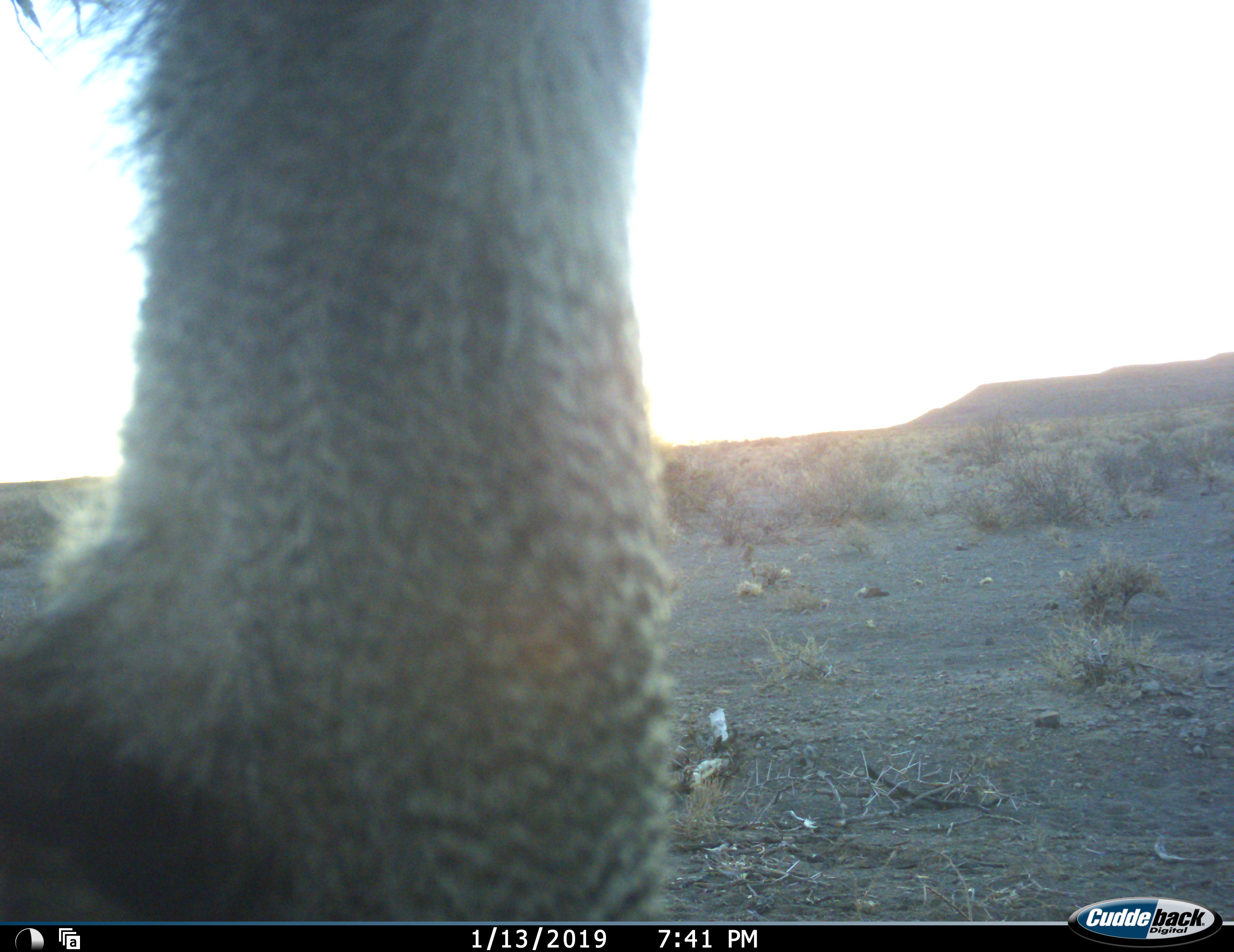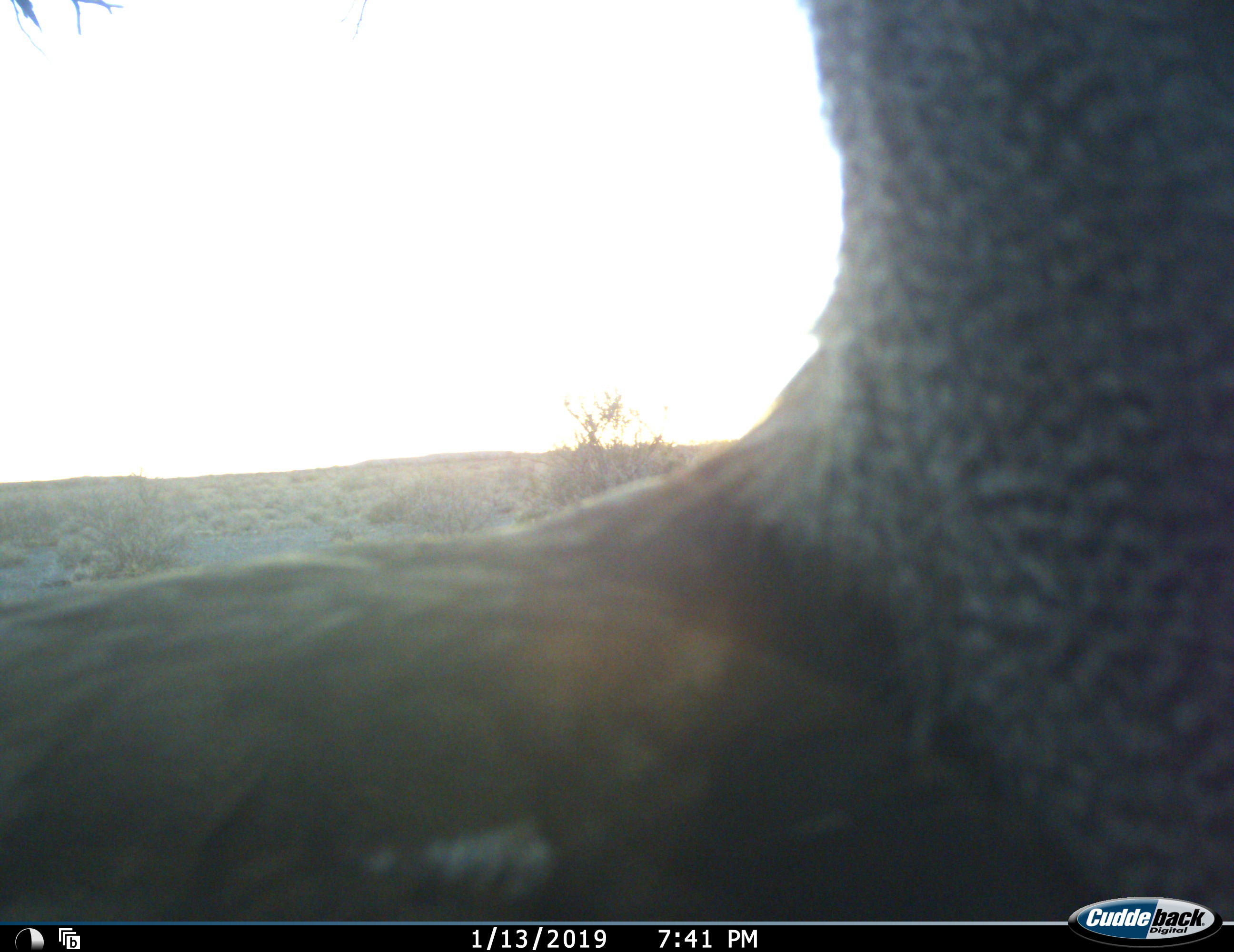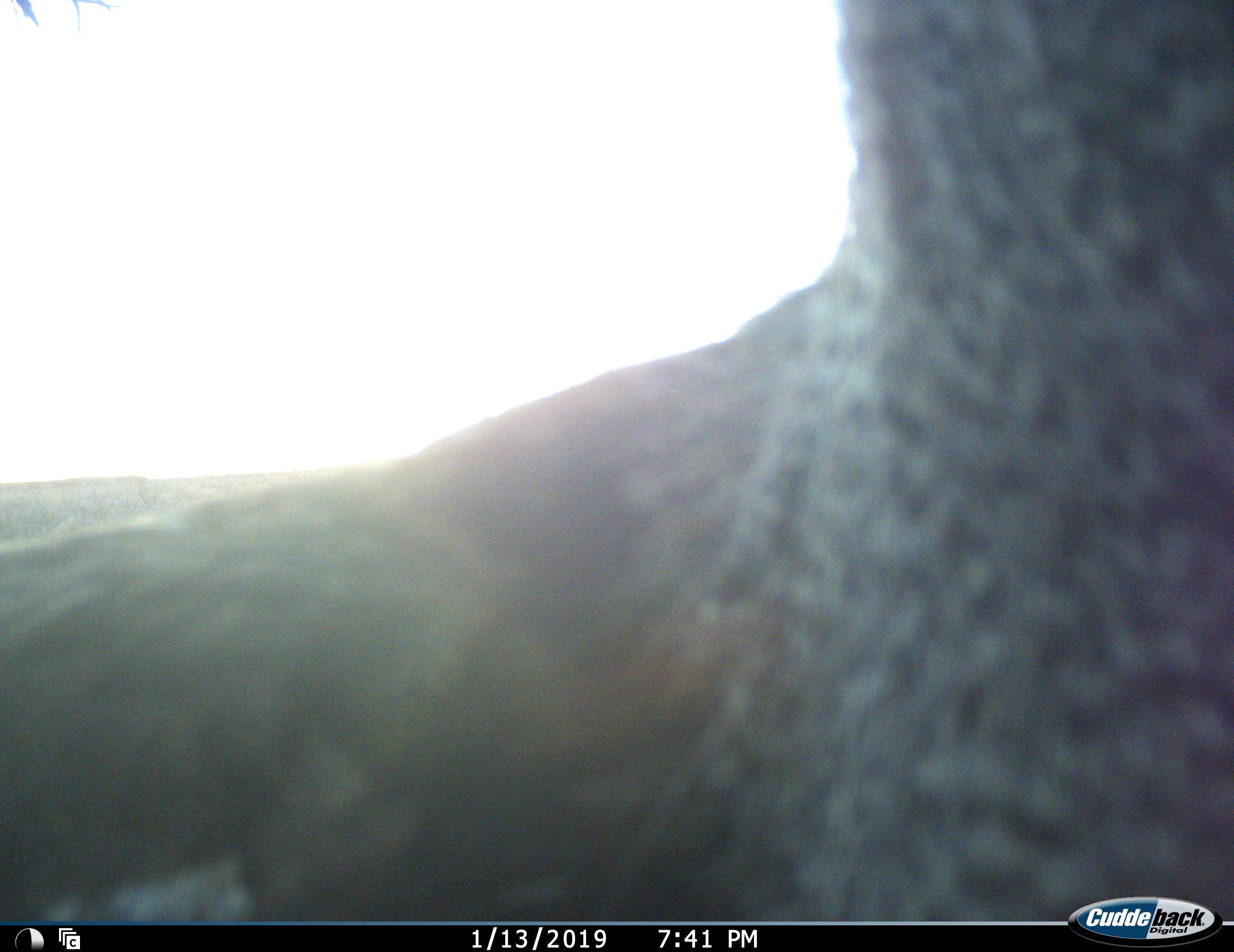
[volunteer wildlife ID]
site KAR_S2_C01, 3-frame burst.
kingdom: Animalia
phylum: Chordata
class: Aves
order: Otidiformes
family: Otididae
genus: Ardeotis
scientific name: Ardeotis kori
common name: kori bustard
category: bustardkori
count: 1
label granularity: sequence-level